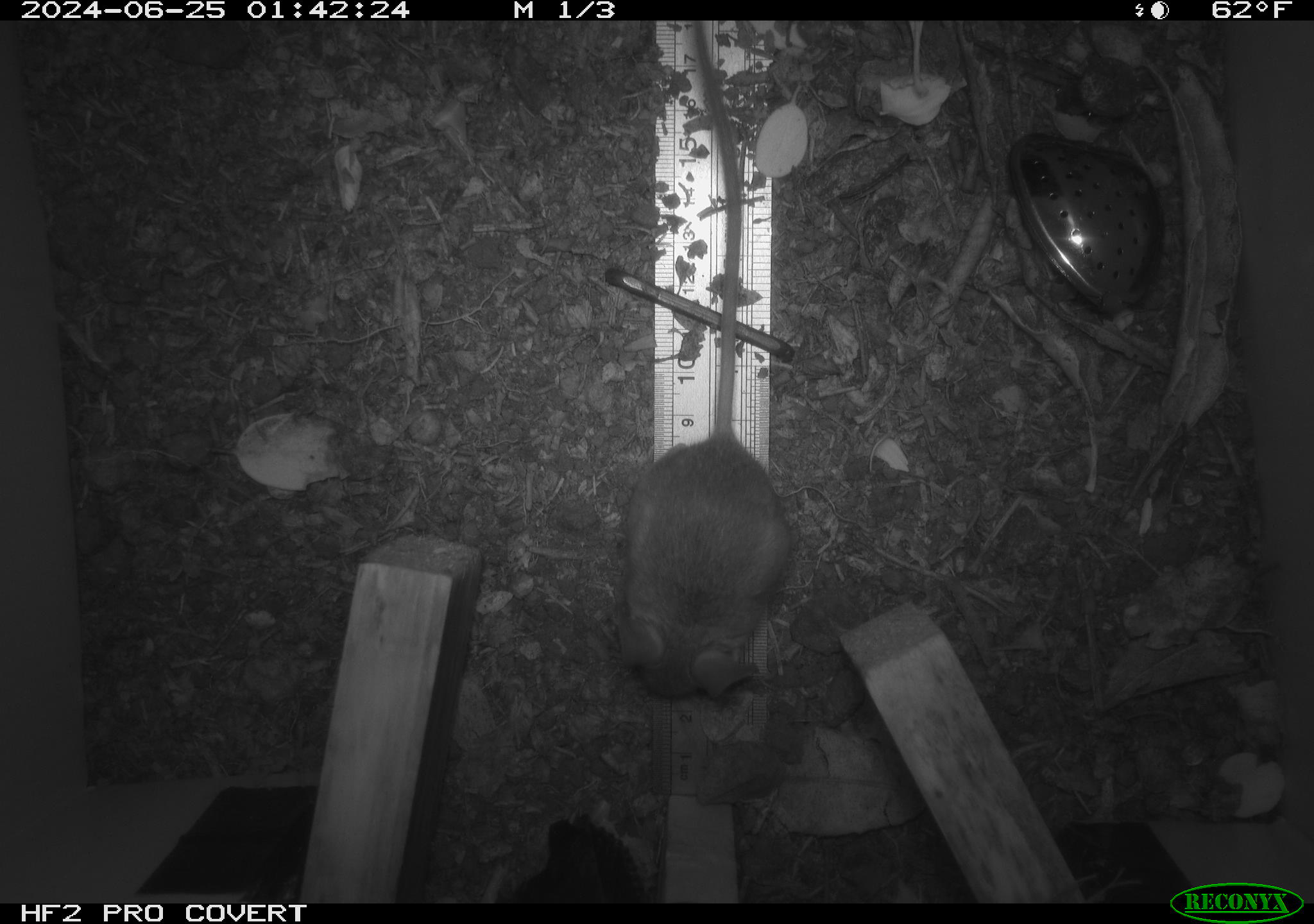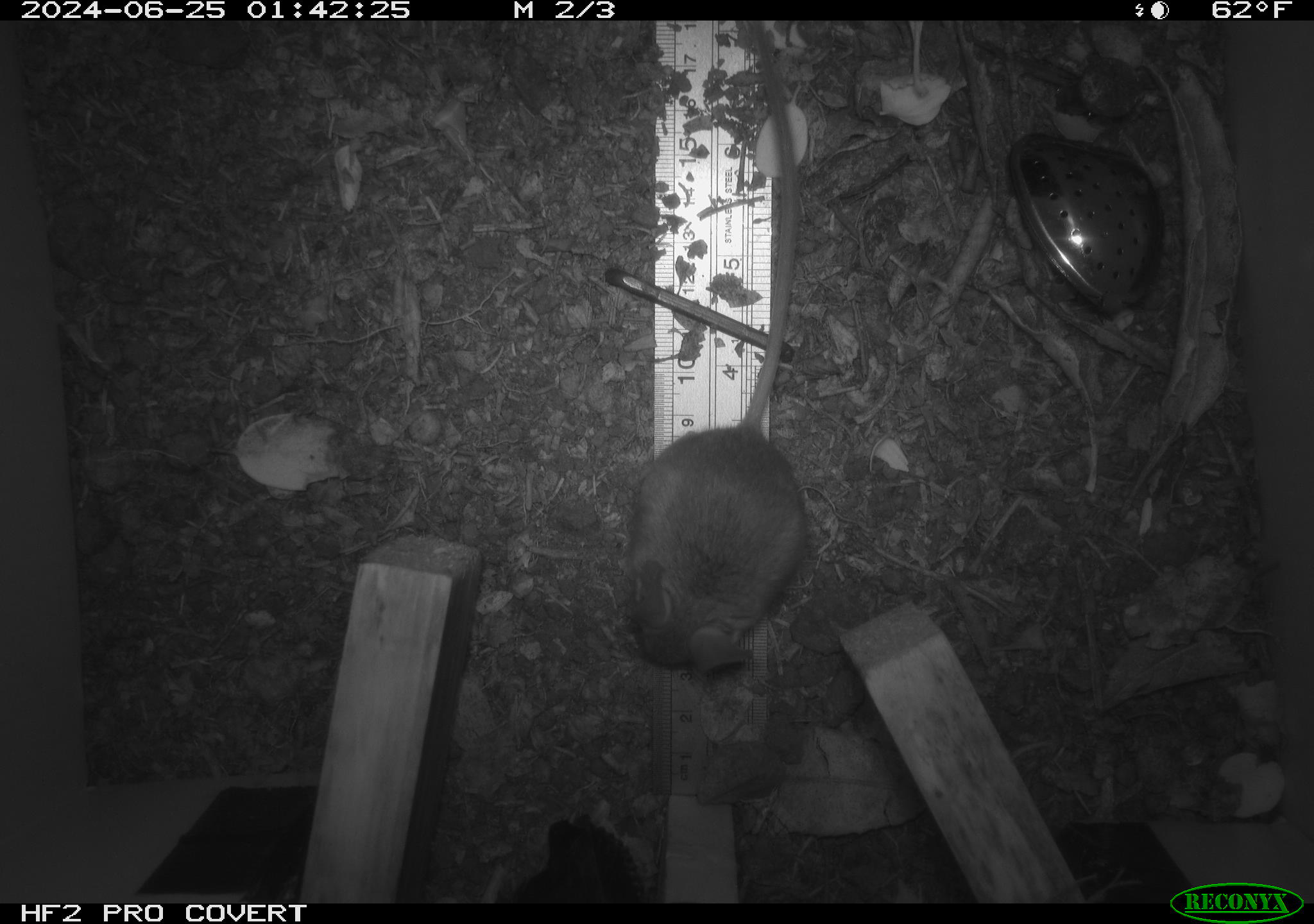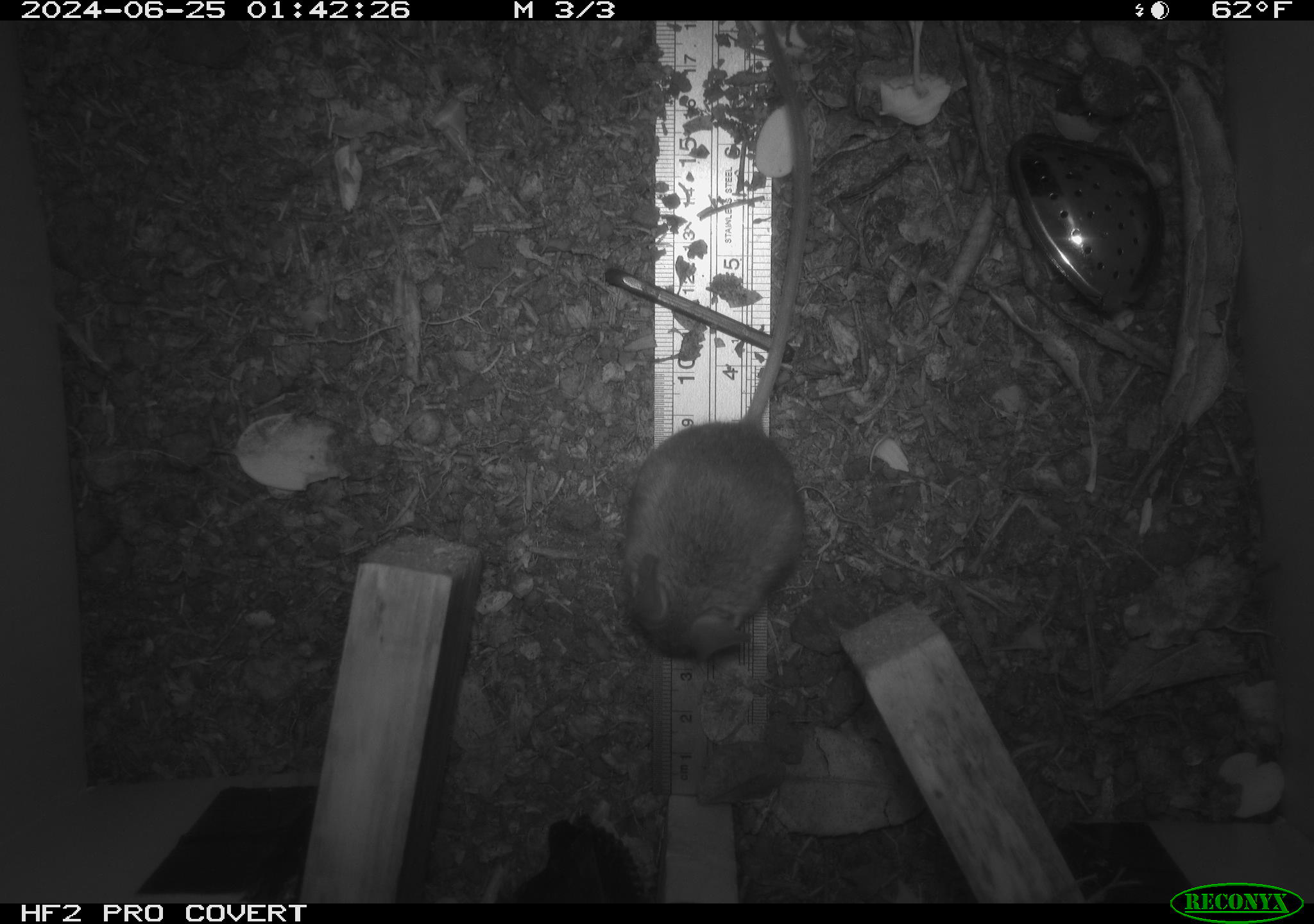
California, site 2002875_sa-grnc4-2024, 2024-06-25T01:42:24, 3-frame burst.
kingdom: Animalia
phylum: Chordata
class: Mammalia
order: Rodentia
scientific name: Rodentia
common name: rodent